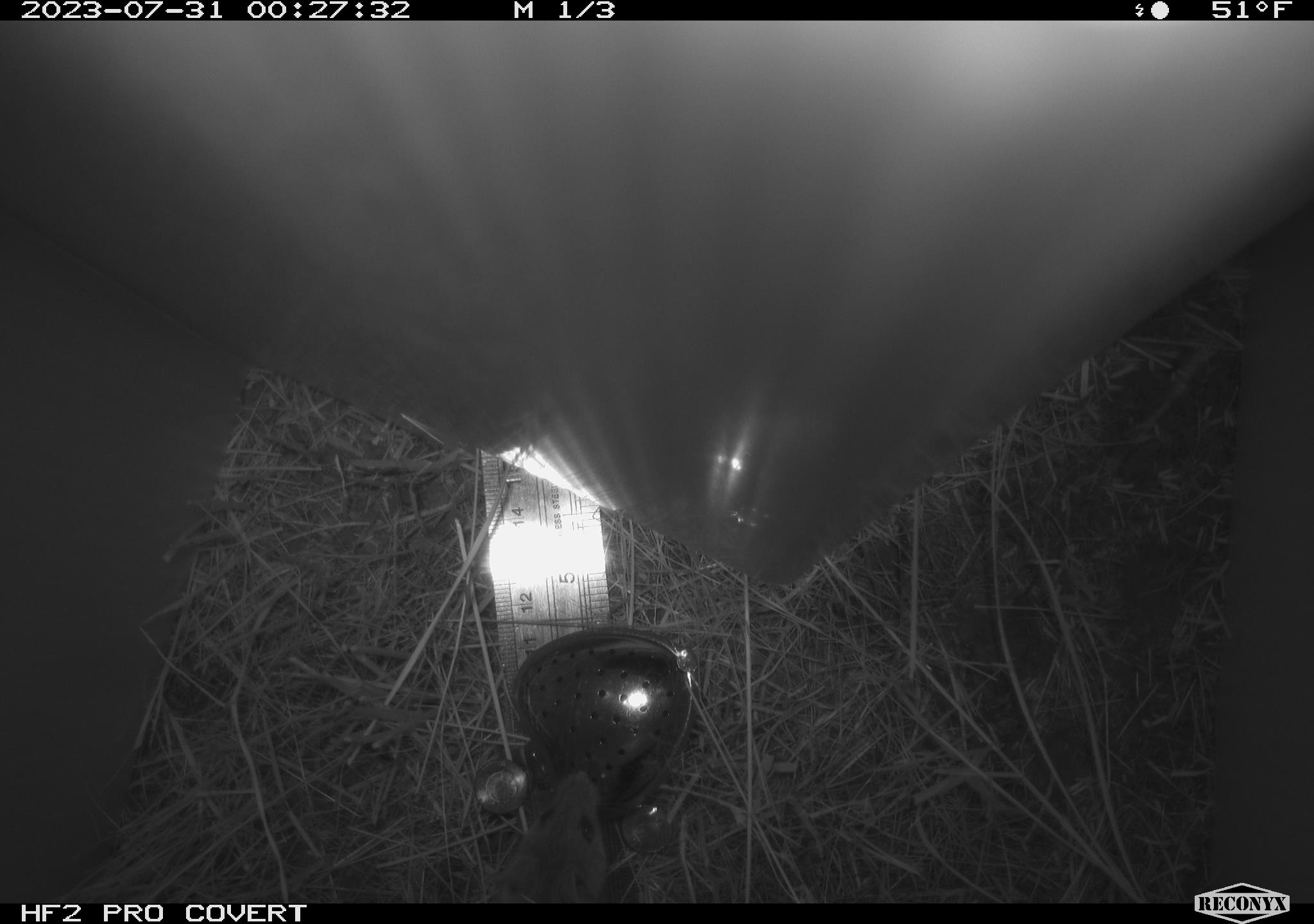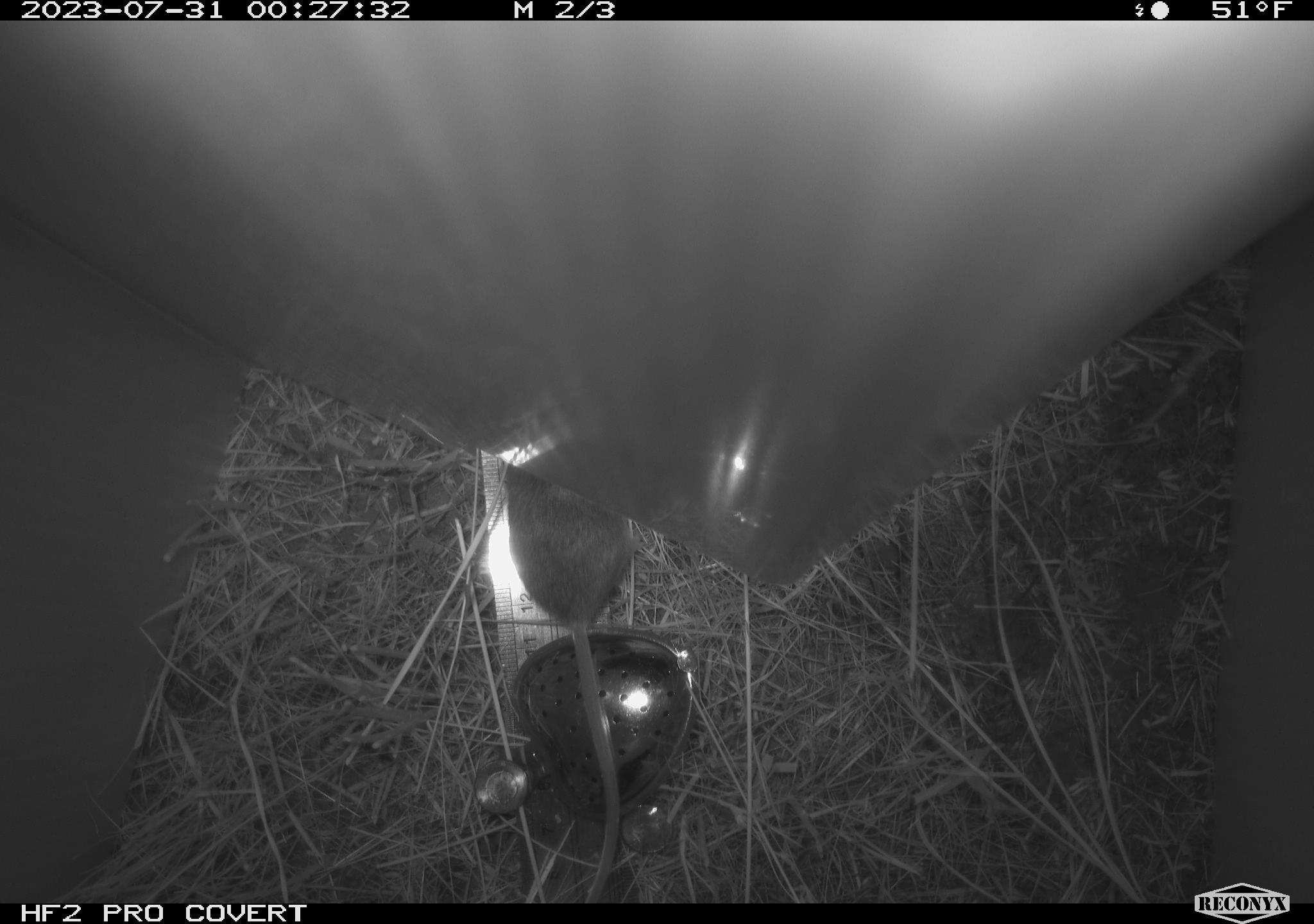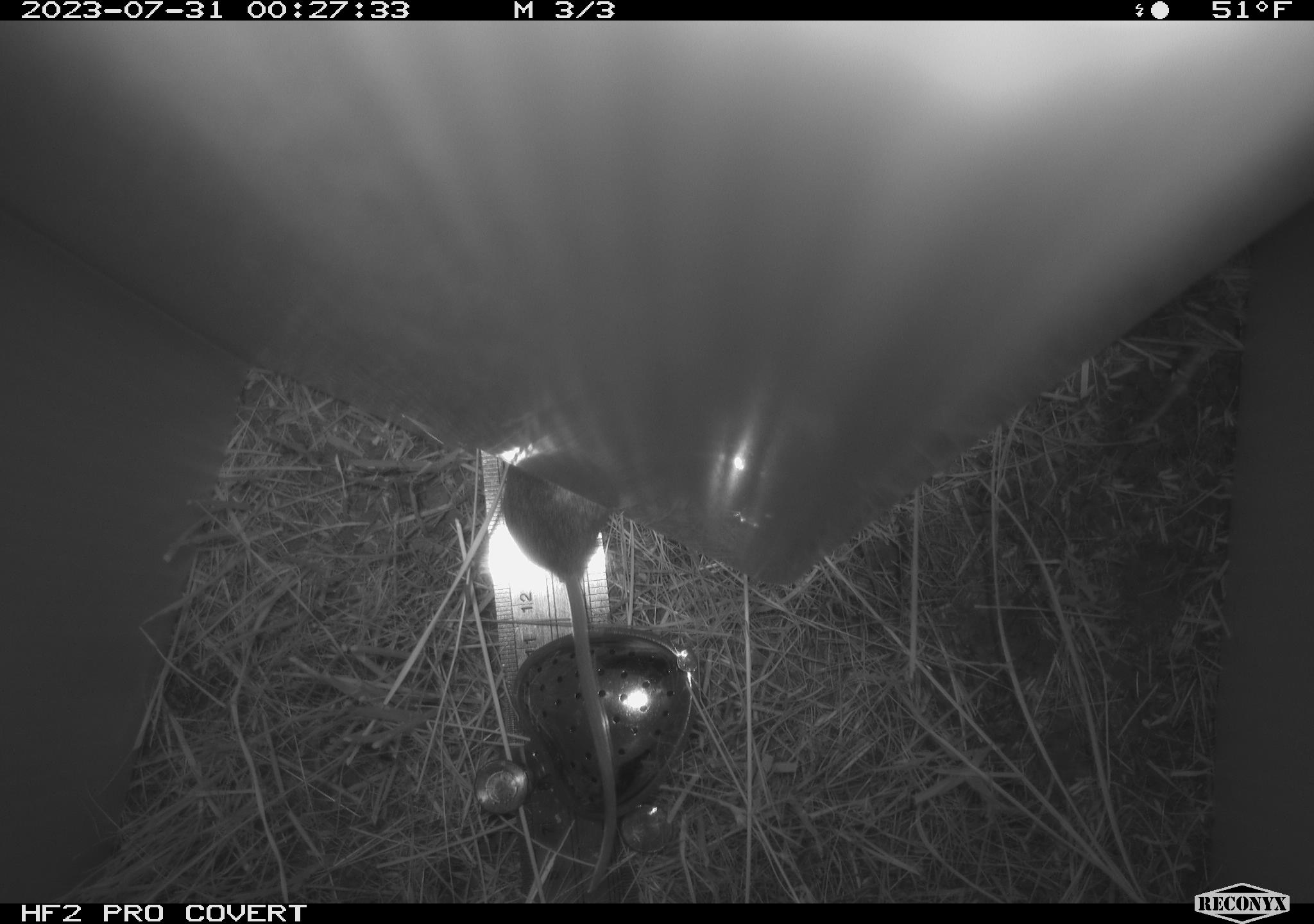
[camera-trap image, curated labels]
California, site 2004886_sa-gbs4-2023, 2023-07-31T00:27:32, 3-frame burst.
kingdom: Animalia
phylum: Chordata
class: Mammalia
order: Rodentia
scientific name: Rodentia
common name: mouse species